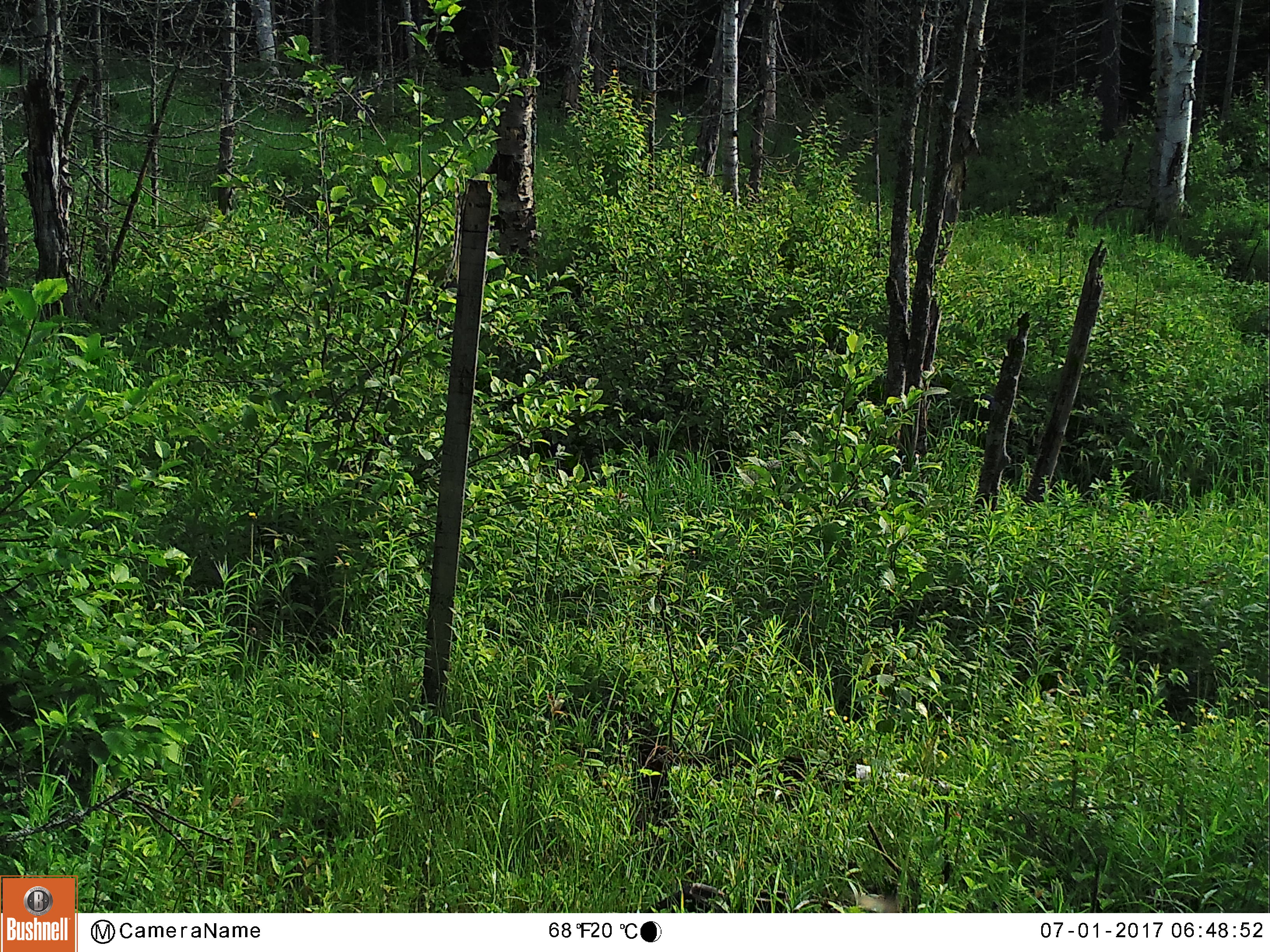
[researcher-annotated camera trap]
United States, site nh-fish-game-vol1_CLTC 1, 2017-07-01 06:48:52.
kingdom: Animalia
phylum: Chordata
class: Mammalia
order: Artiodactyla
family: Cervidae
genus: Alces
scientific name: Alces alces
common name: moose